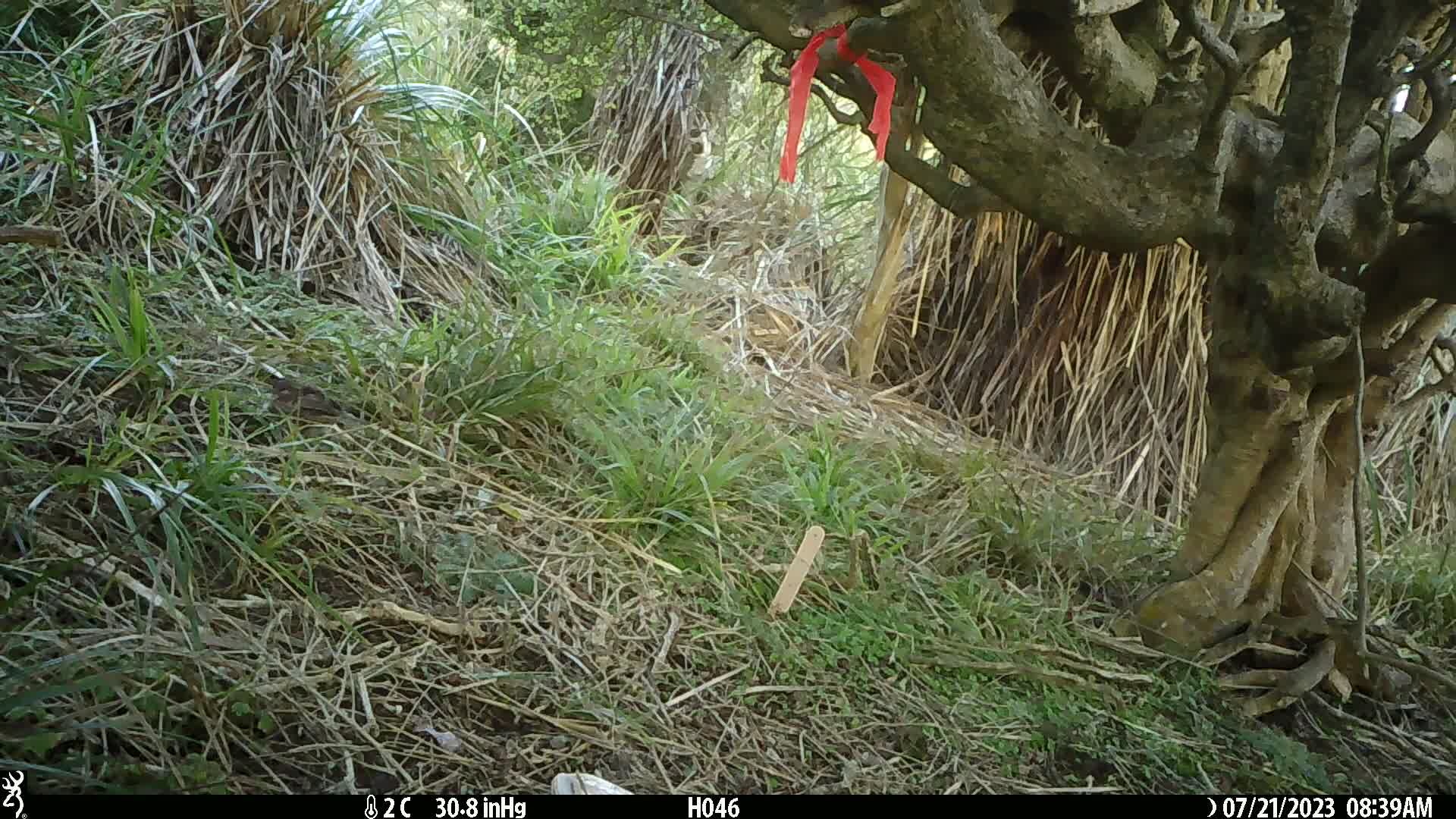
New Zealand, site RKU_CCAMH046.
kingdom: Animalia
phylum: Chordata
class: Aves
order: Passeriformes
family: Prunellidae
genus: Prunella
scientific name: Prunella modularis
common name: dunnock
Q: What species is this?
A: Dunnock (Prunella modularis).